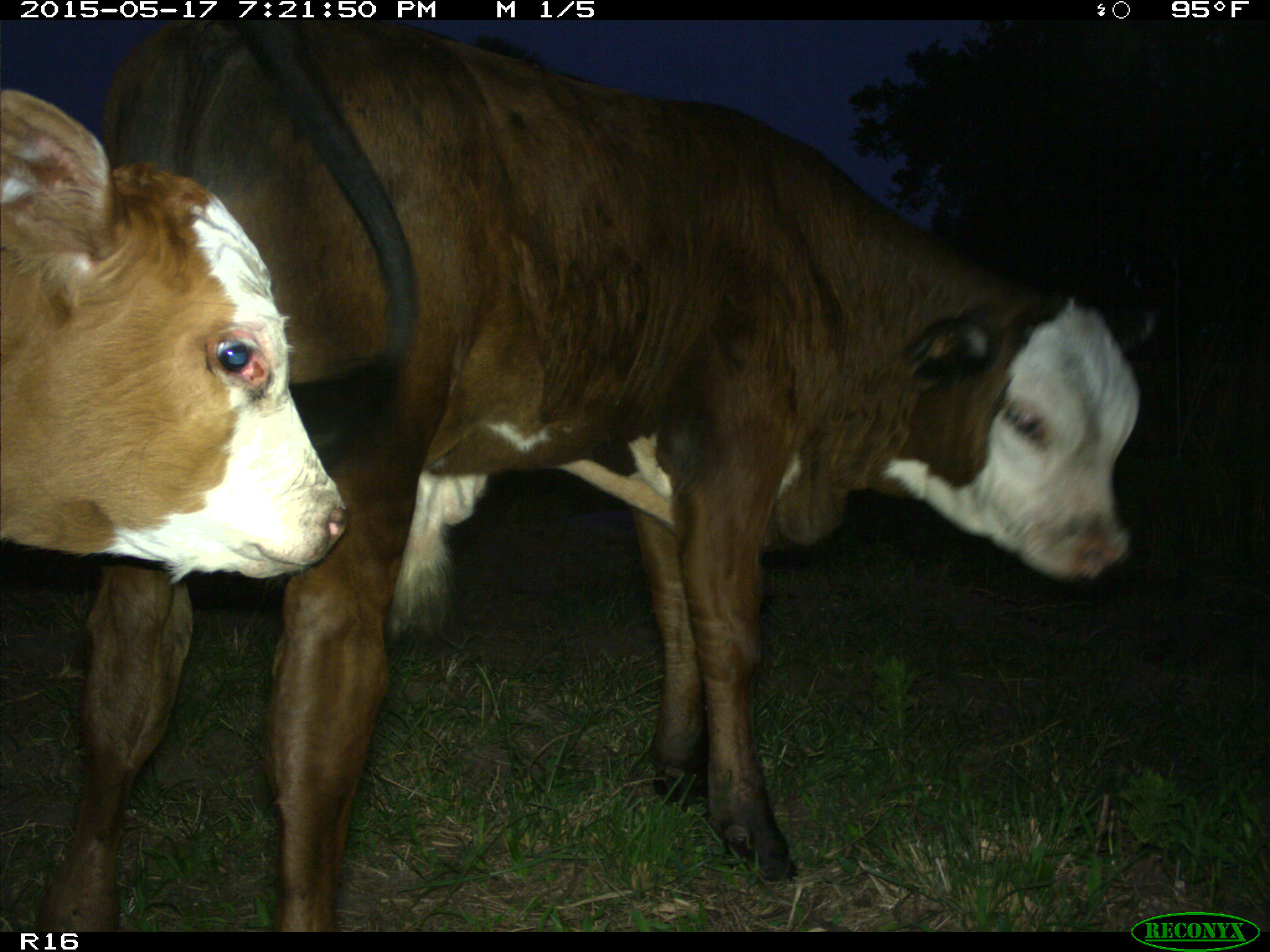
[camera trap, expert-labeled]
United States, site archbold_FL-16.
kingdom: Animalia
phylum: Chordata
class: Mammalia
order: Artiodactyla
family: Bovidae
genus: Bos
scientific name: Bos taurus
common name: domestic cow